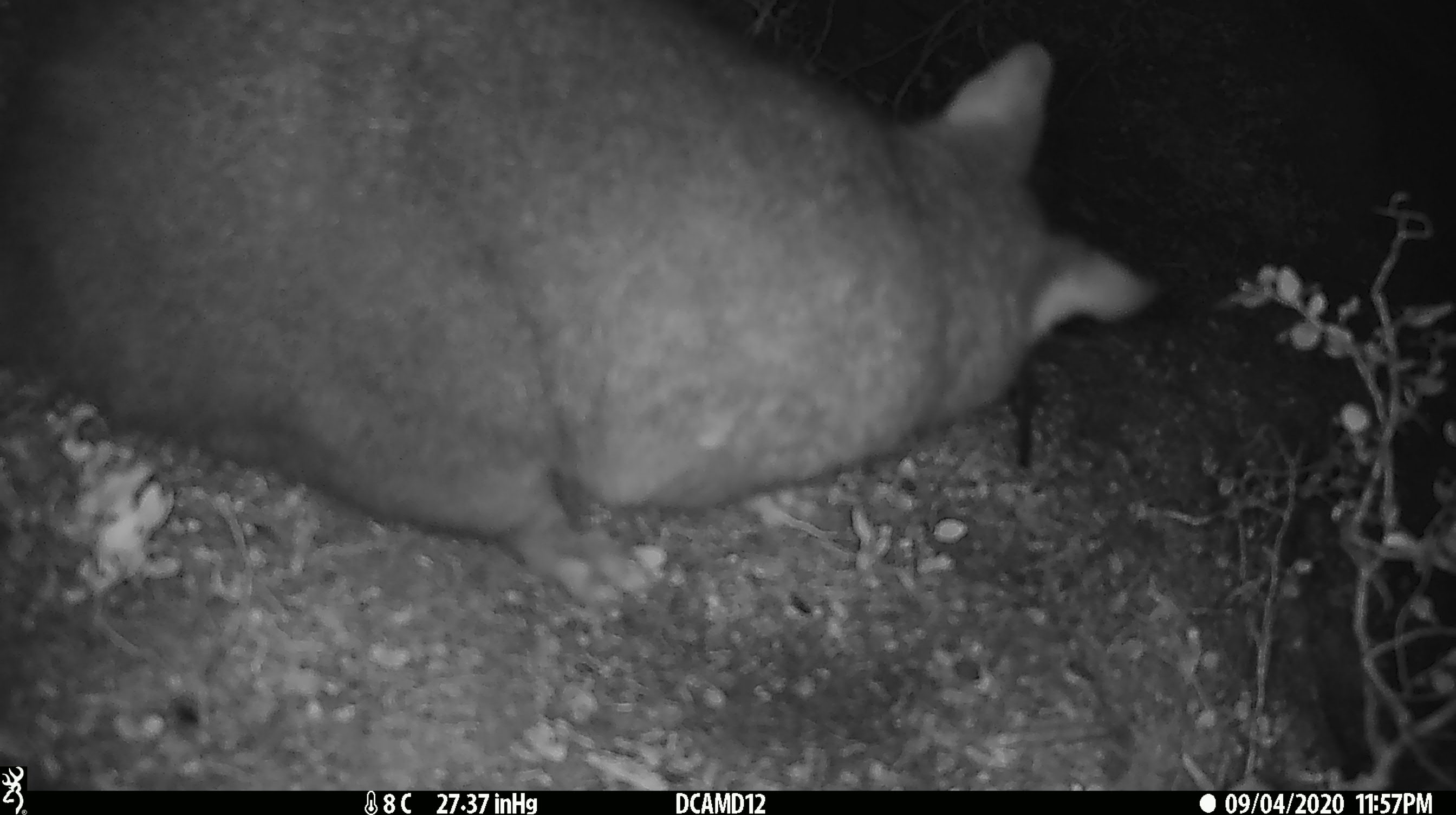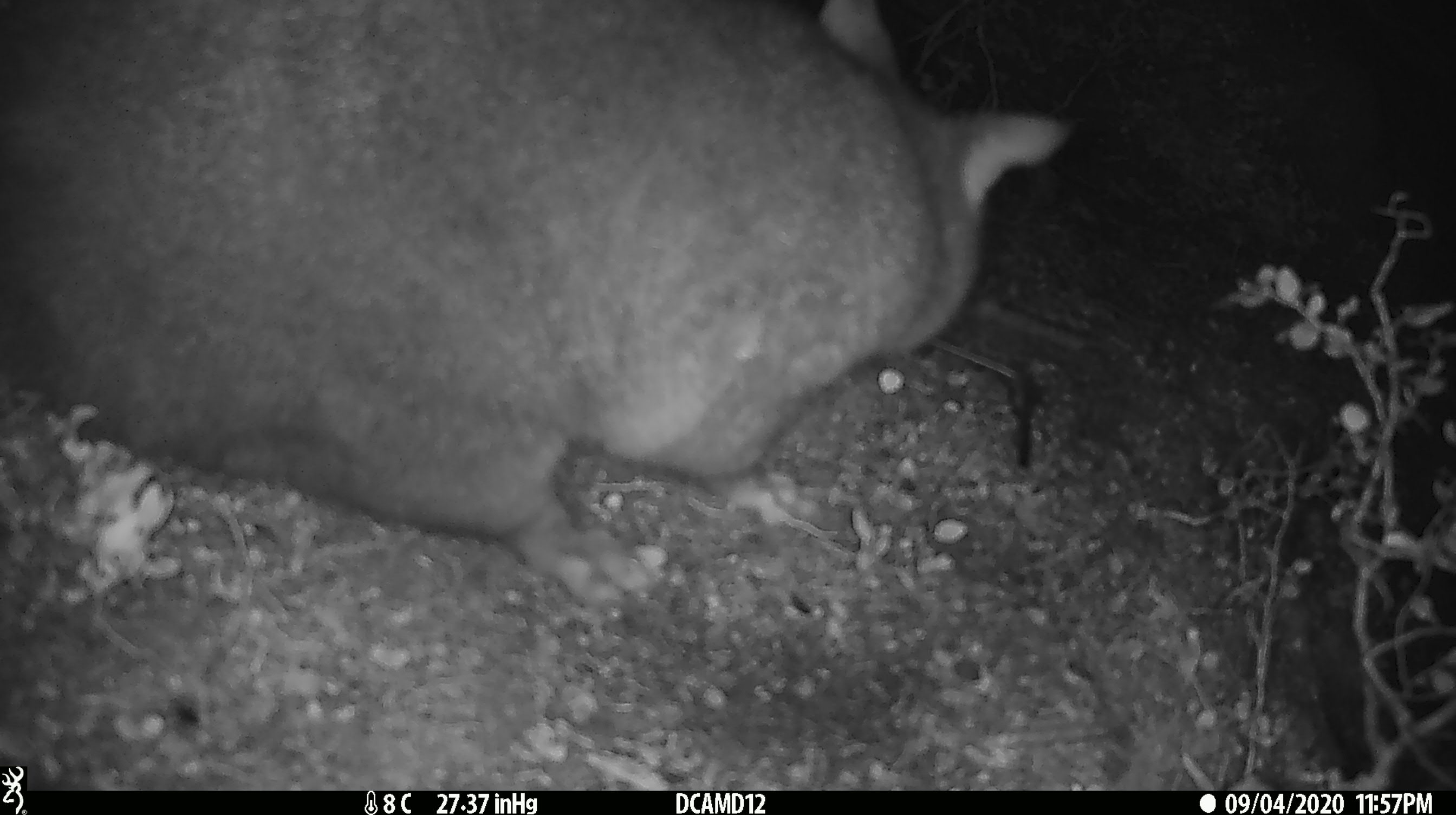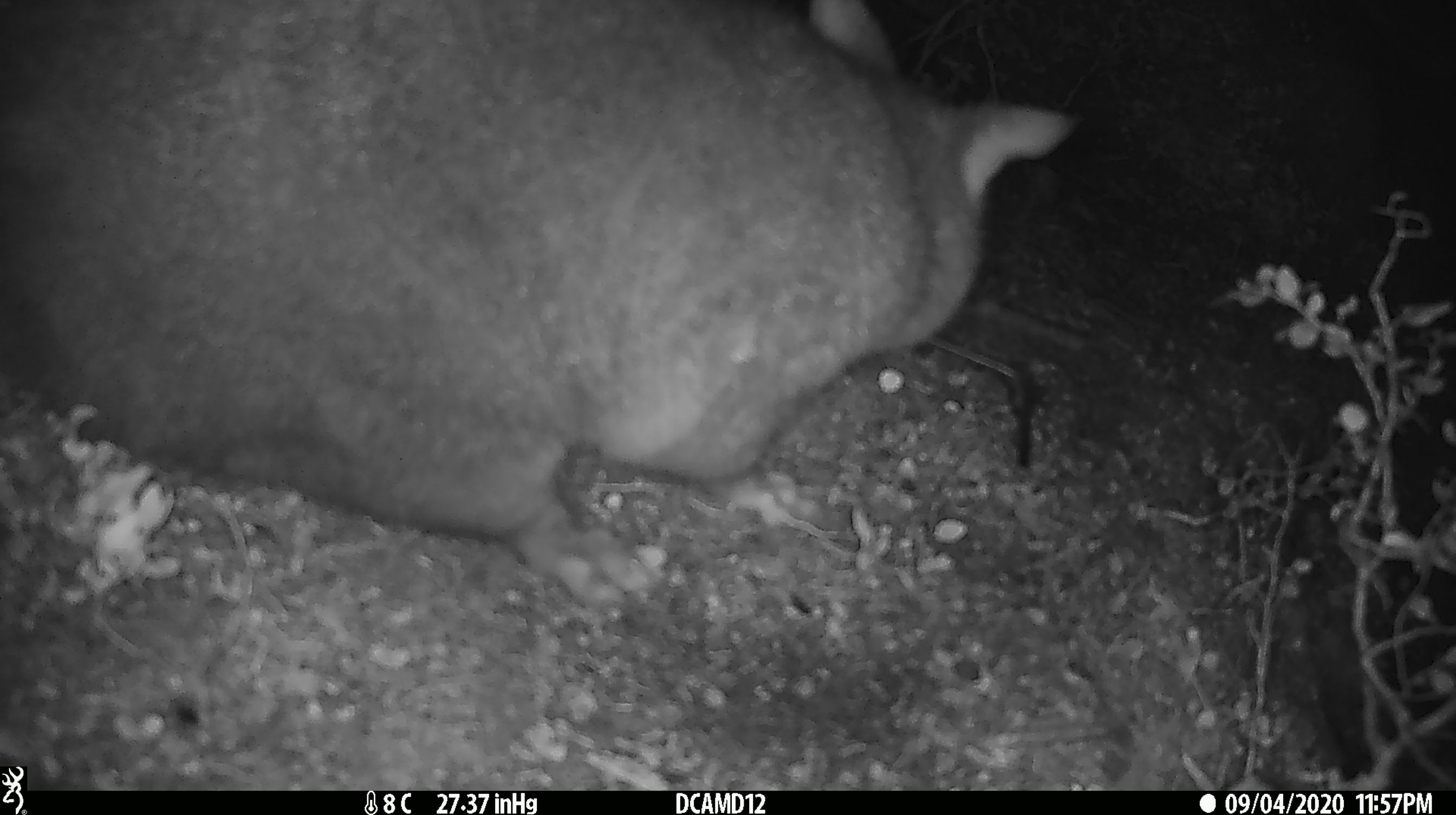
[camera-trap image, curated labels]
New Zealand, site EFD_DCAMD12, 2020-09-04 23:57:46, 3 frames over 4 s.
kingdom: Animalia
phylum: Chordata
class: Mammalia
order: Diprotodontia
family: Phalangeridae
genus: Trichosurus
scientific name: Trichosurus vulpecula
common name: common brushtail possum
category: possum